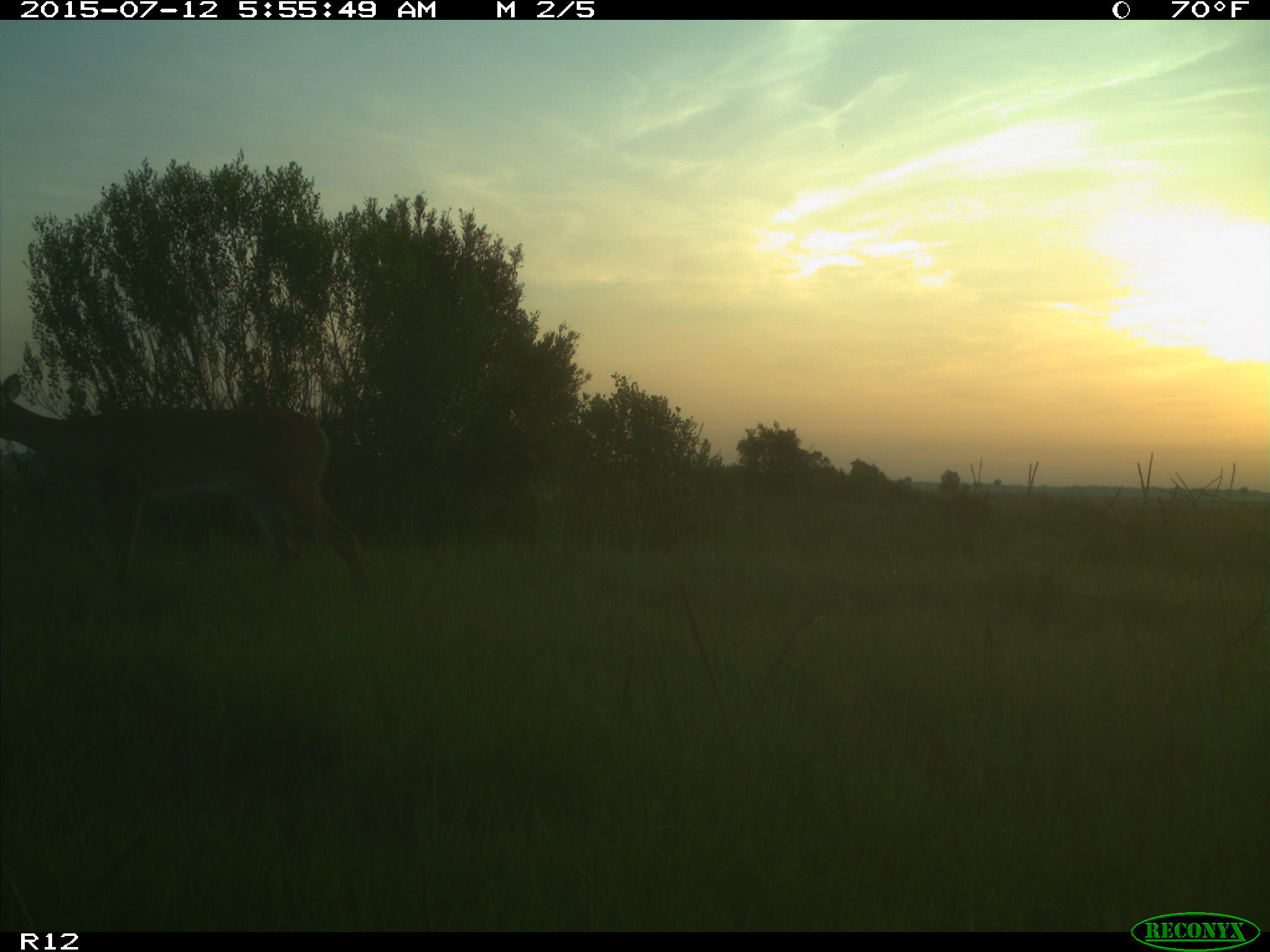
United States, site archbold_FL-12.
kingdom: Animalia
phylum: Chordata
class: Mammalia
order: Artiodactyla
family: Cervidae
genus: Odocoileus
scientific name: Odocoileus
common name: deer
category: unidentified deer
Unidentified deer (deer) (Odocoileus).